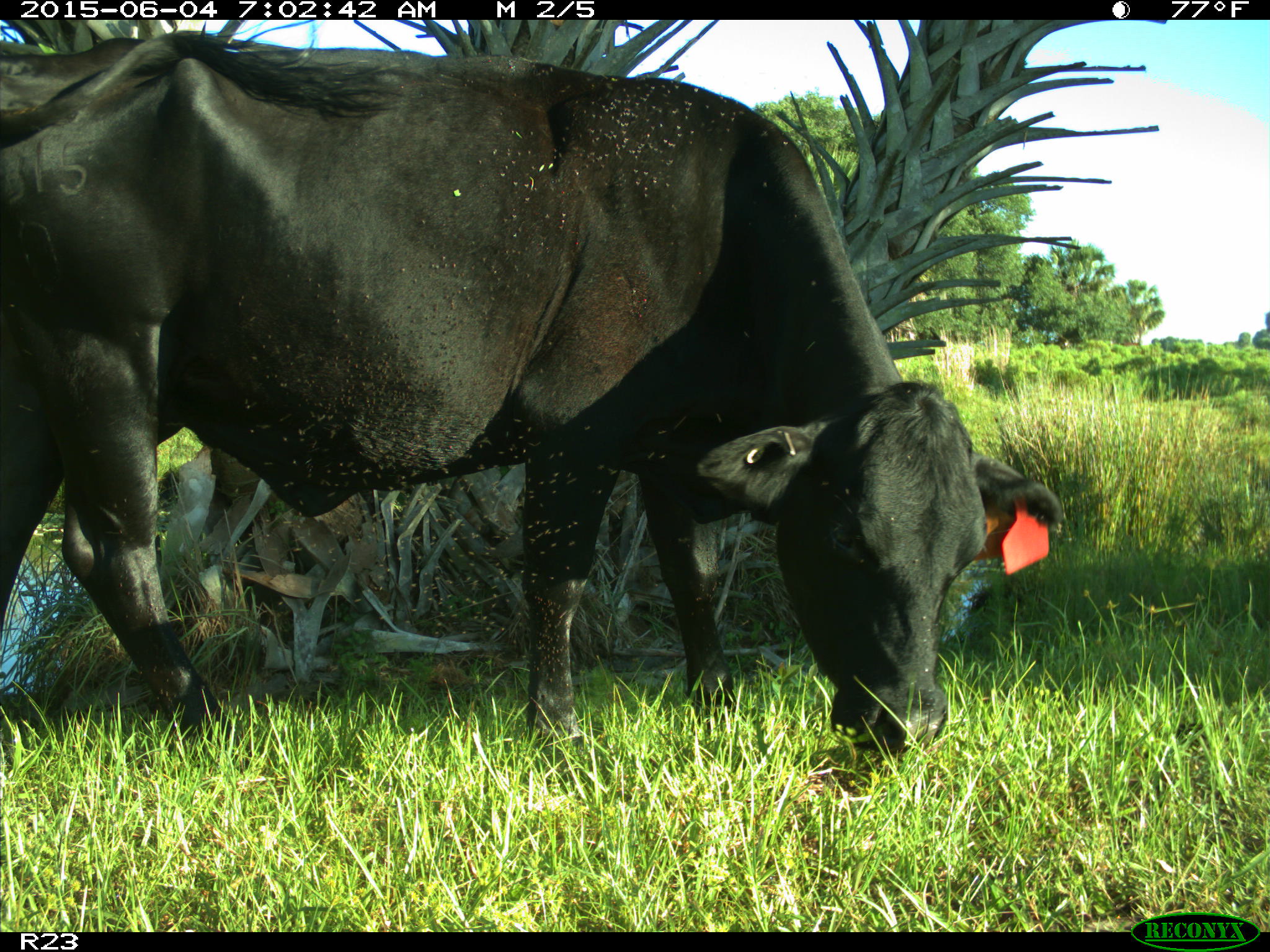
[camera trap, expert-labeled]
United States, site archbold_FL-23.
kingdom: Animalia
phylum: Chordata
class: Mammalia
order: Artiodactyla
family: Bovidae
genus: Bos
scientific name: Bos taurus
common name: domestic cow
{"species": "Bos taurus (domestic cow)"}